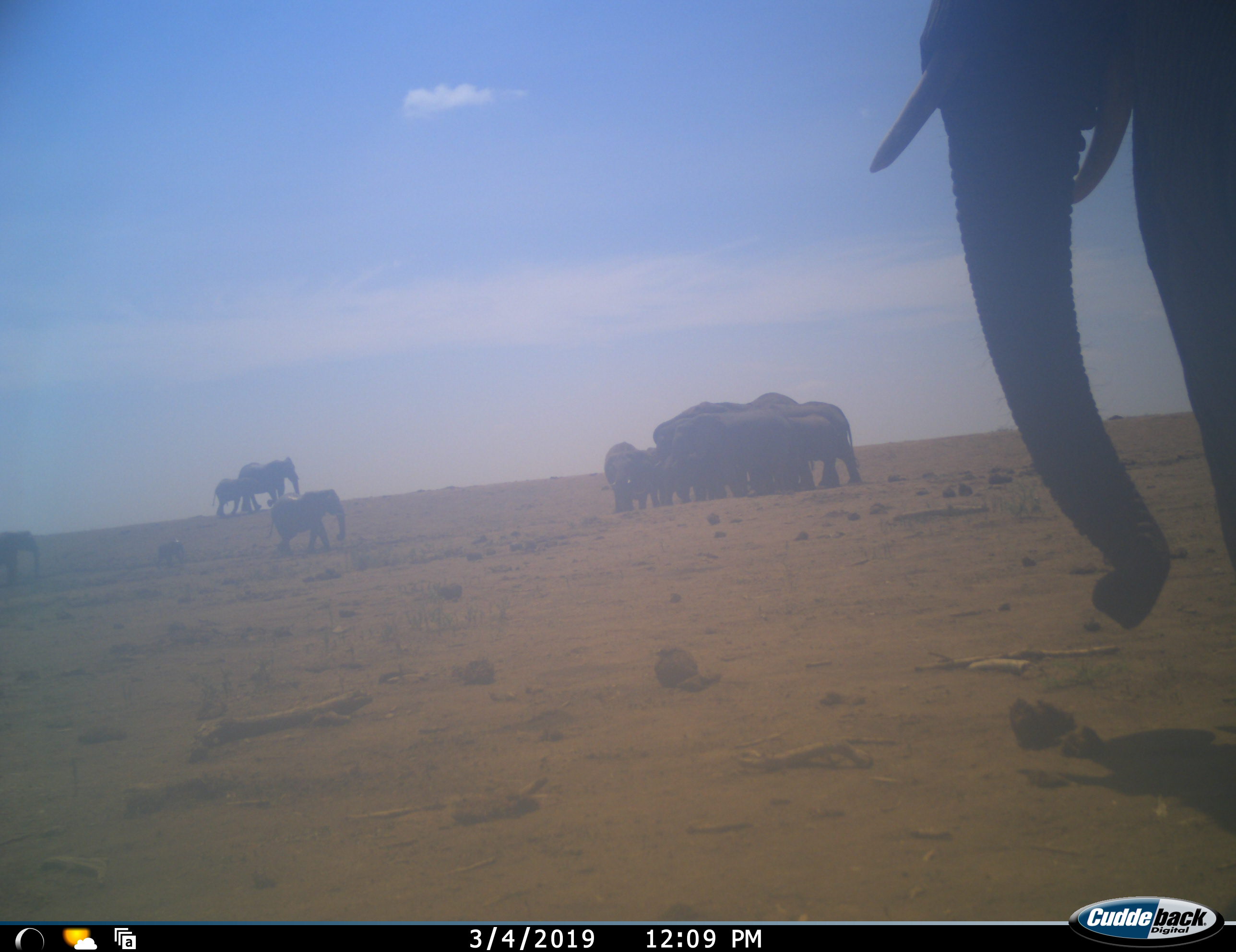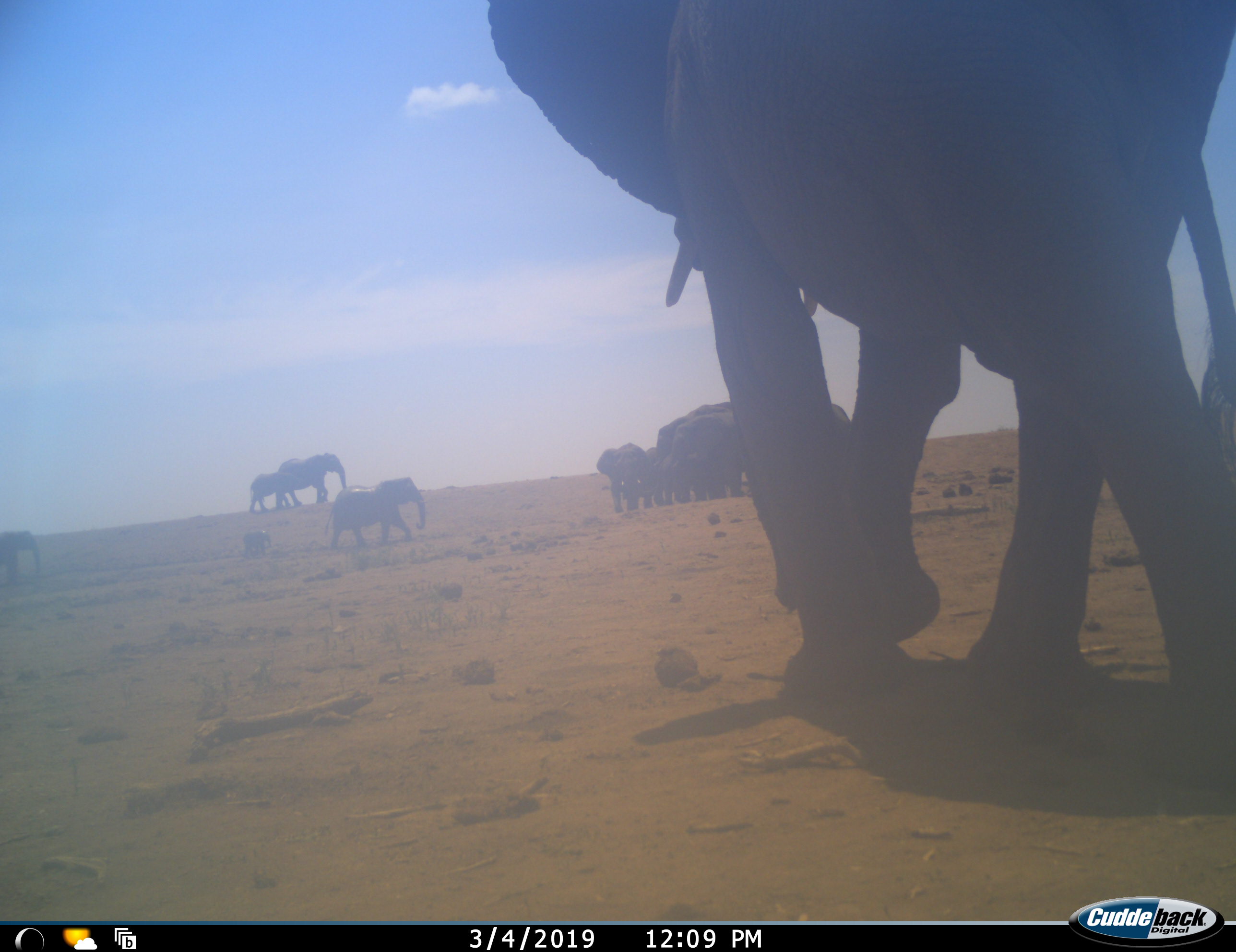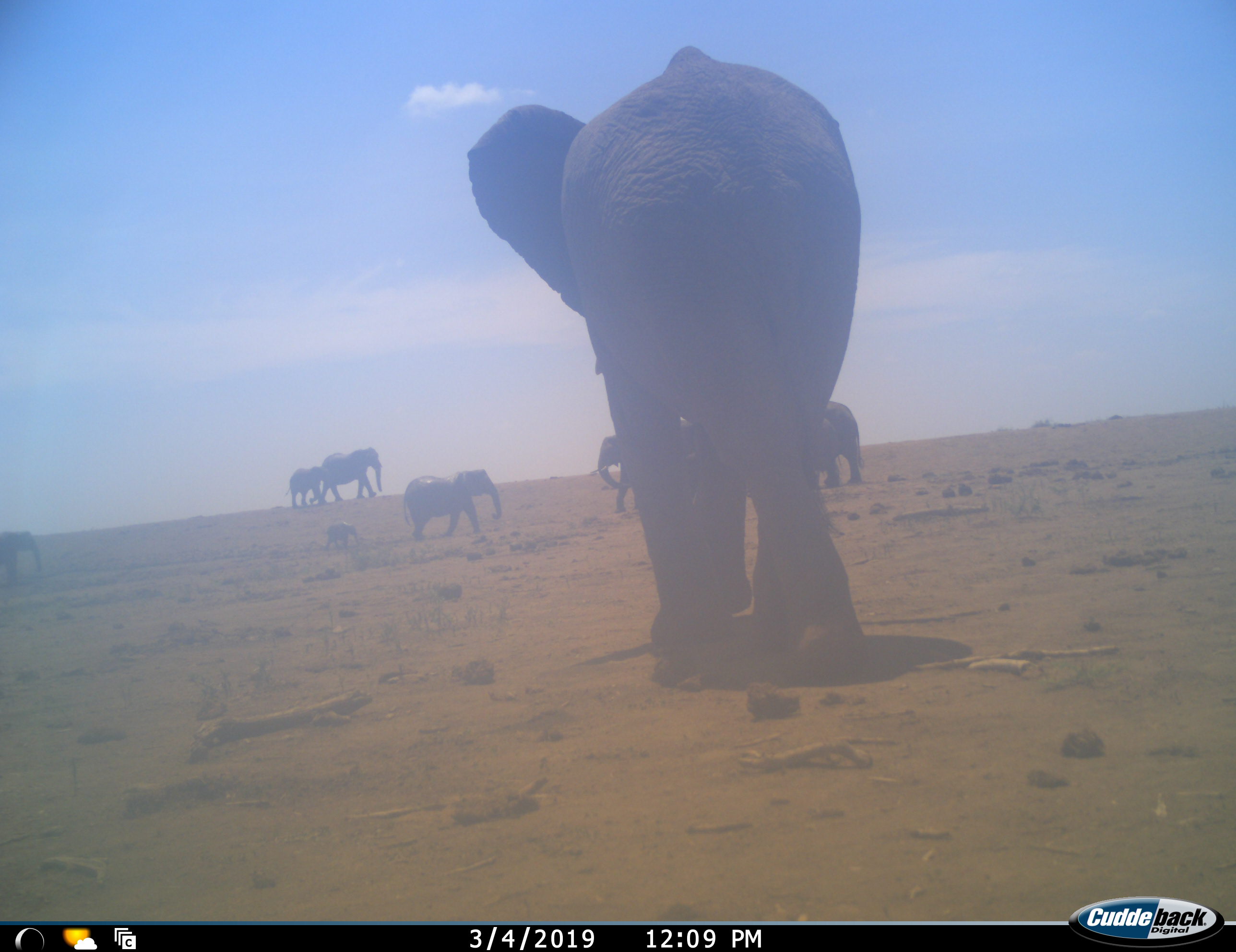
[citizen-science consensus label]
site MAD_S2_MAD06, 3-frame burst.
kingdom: Animalia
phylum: Chordata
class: Mammalia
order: Proboscidea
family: Elephantidae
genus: Loxodonta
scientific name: Loxodonta africana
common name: african bush elephant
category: elephant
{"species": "elephant (african bush elephant) (Loxodonta africana)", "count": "11-50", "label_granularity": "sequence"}